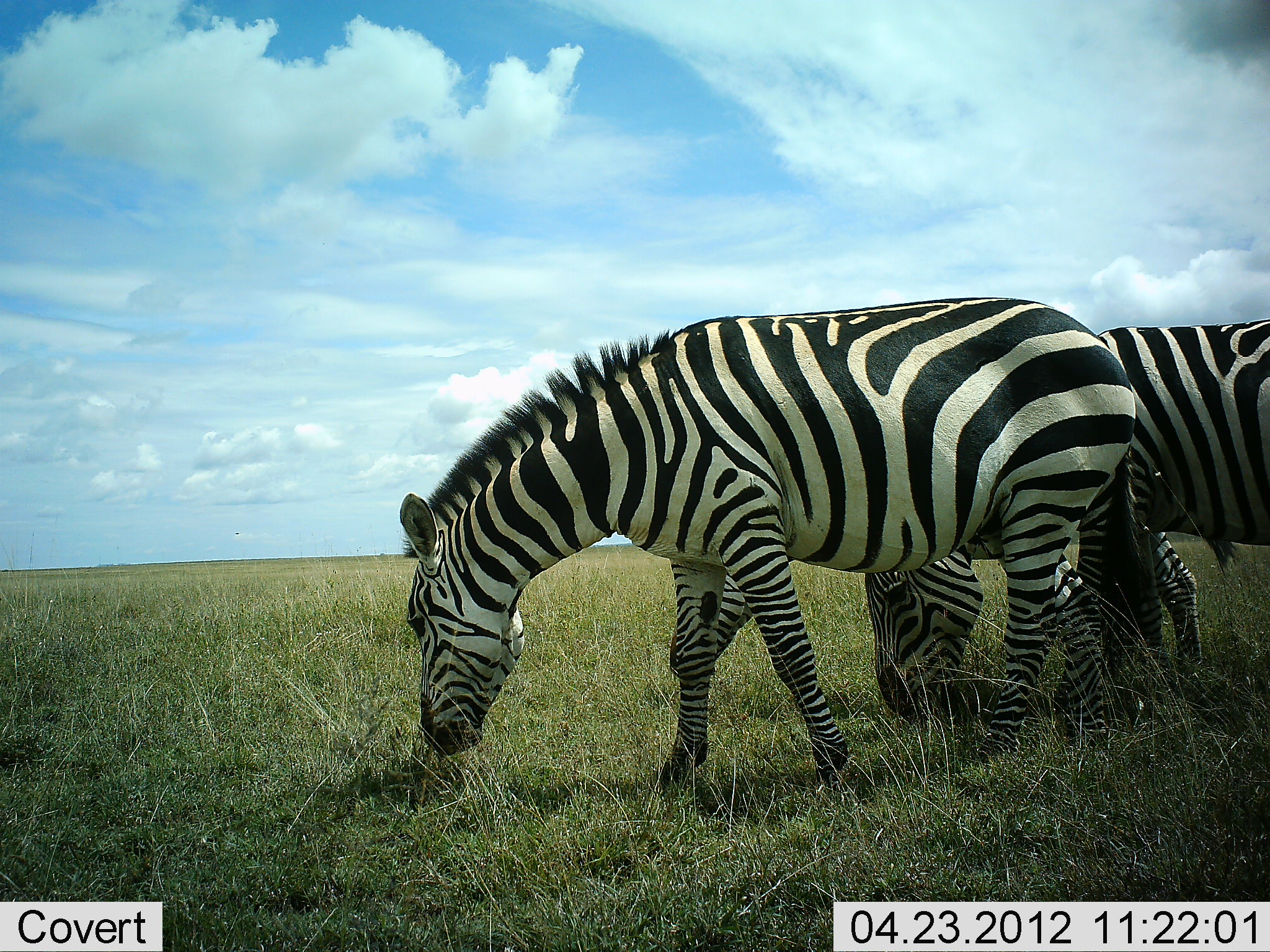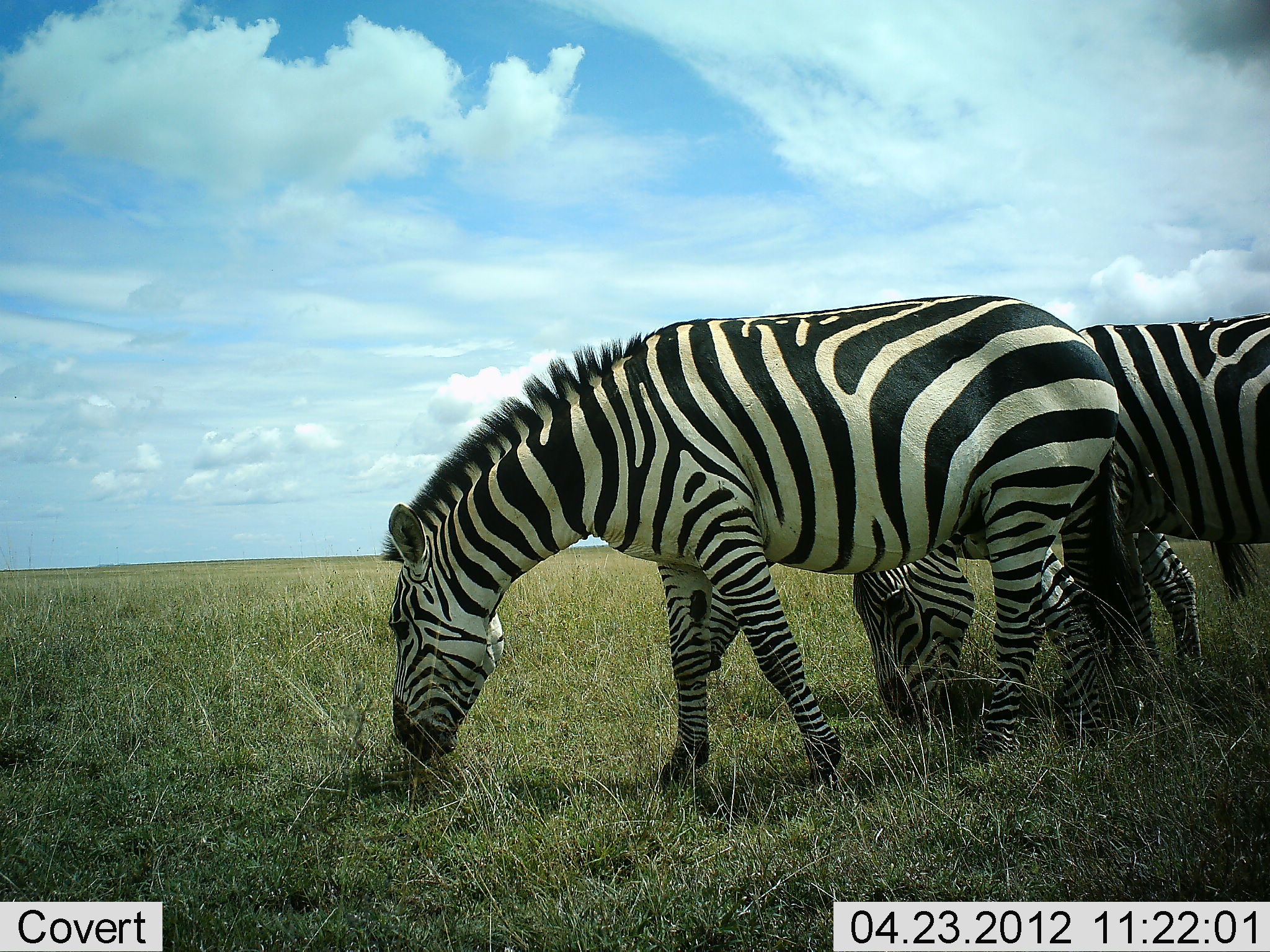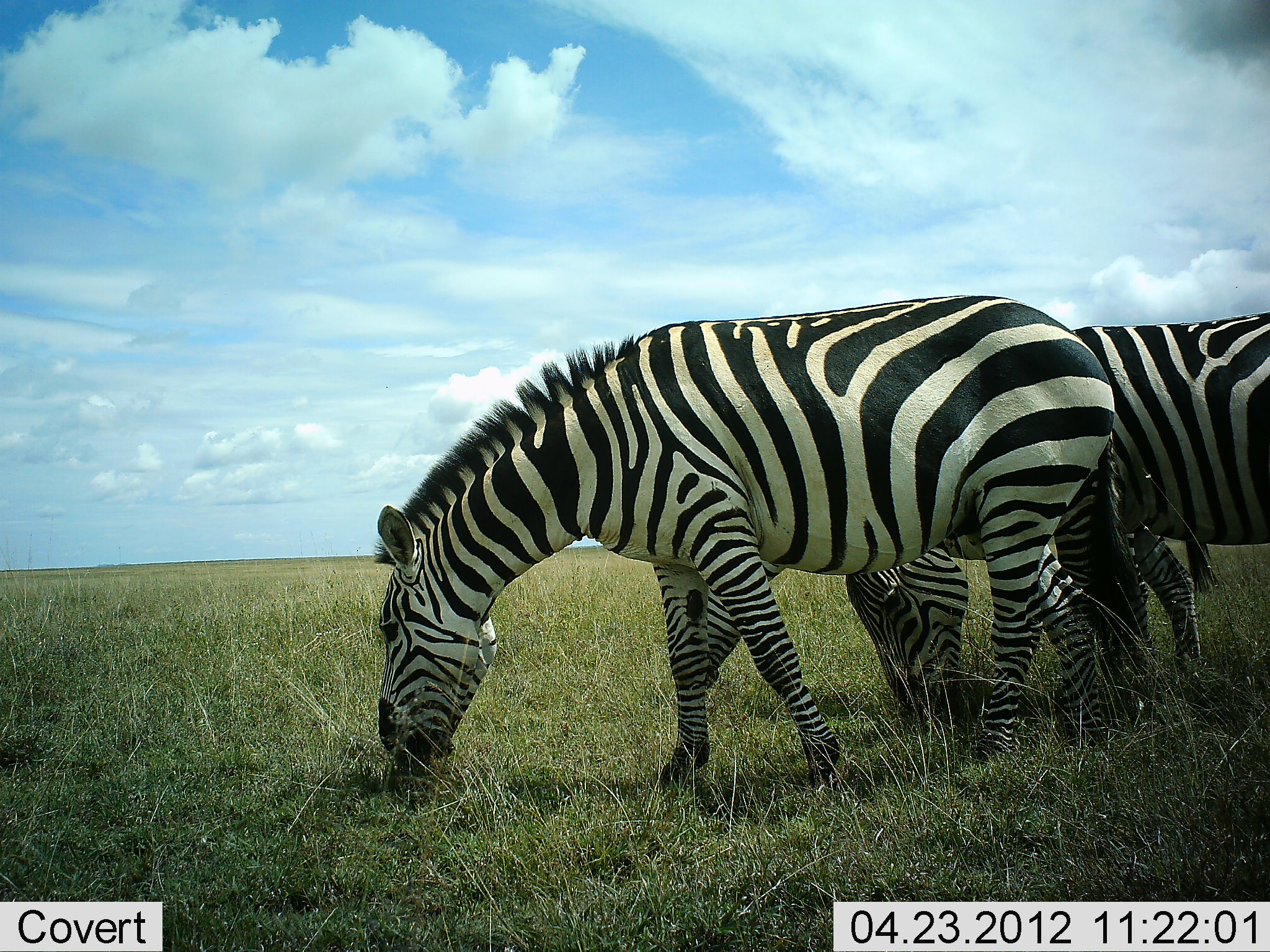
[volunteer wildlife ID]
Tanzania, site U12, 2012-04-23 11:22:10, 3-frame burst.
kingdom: Animalia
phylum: Chordata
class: Mammalia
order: Perissodactyla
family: Equidae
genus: Equus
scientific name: Equus quagga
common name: plains zebra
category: zebra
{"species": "zebra (plains zebra) (Equus quagga)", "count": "2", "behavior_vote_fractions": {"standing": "16%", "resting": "0%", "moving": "0%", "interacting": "0%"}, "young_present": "0%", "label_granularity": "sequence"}